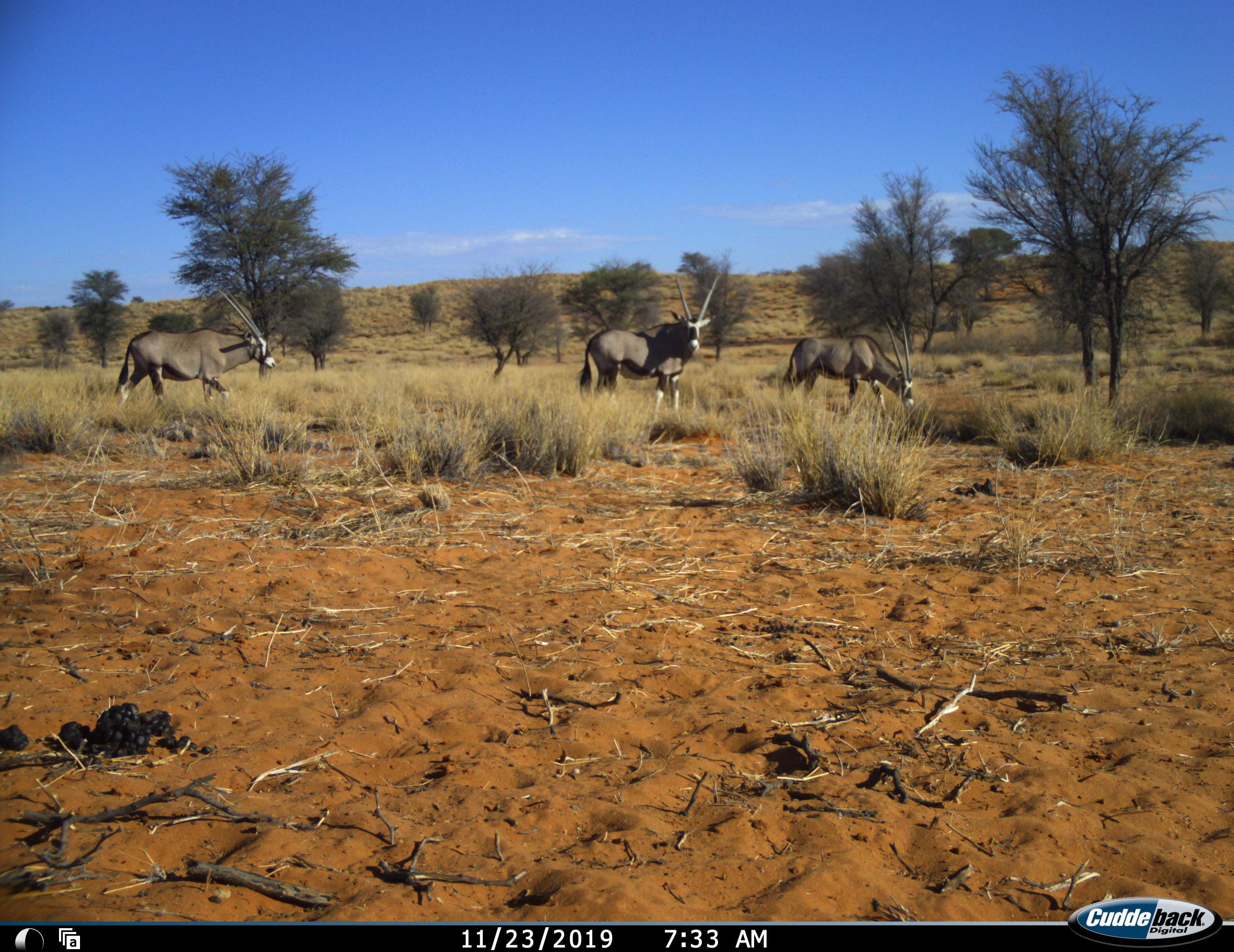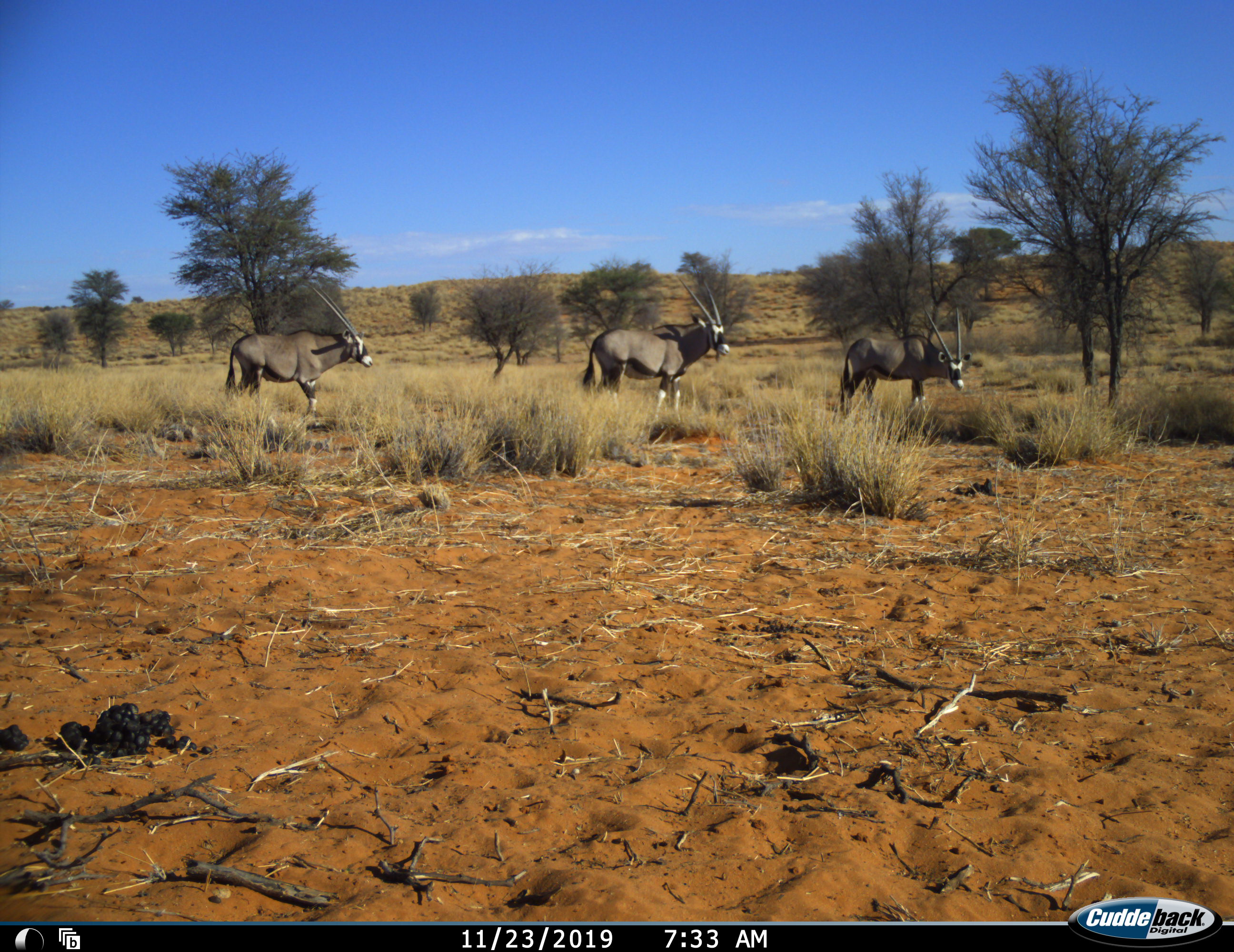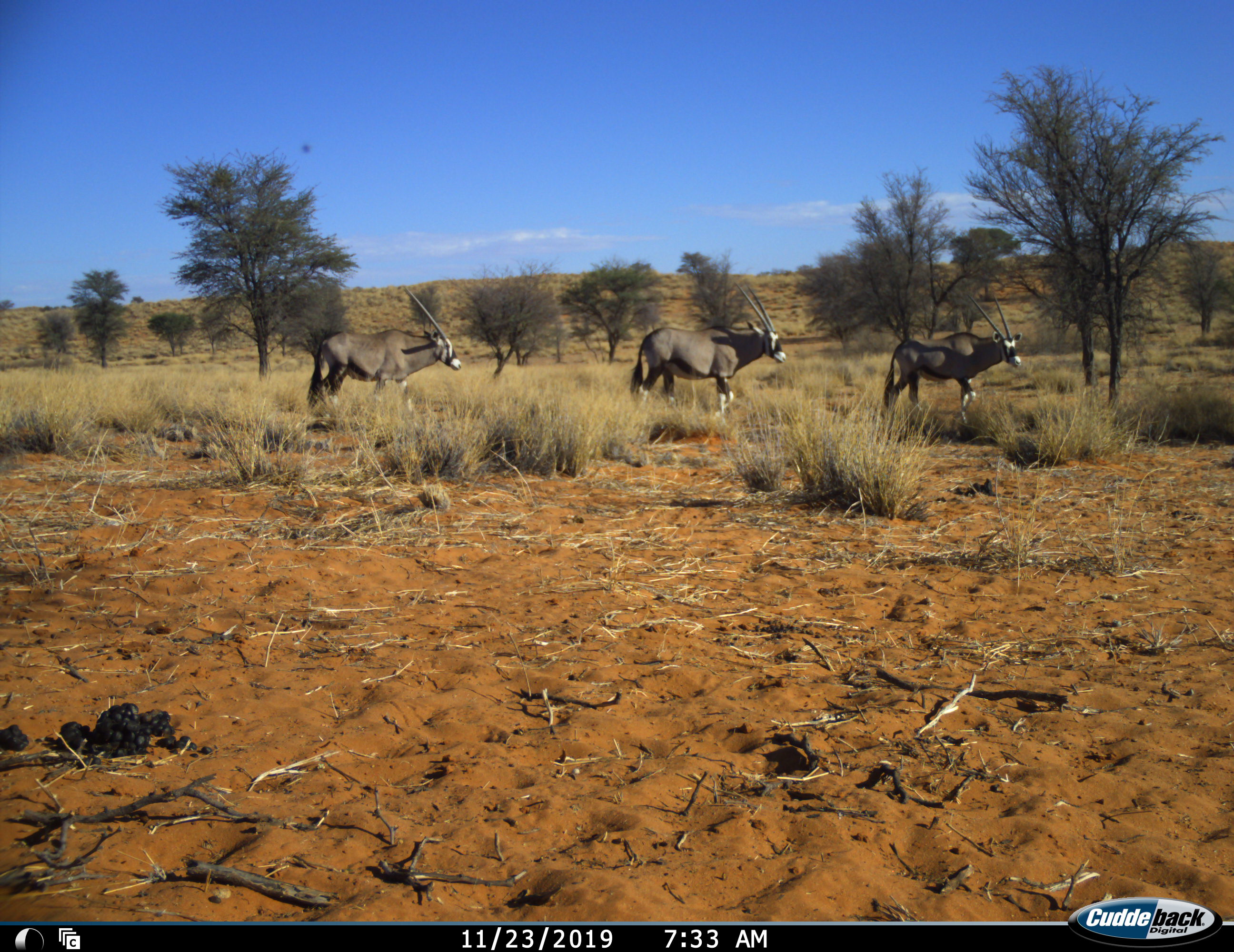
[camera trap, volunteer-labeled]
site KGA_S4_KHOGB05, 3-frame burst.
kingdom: Animalia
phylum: Chordata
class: Mammalia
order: Artiodactyla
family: Bovidae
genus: Oryx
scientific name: Oryx gazella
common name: gemsbok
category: oryx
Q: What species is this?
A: Oryx (gemsbok) (Oryx gazella).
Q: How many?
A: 3.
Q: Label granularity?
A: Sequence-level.